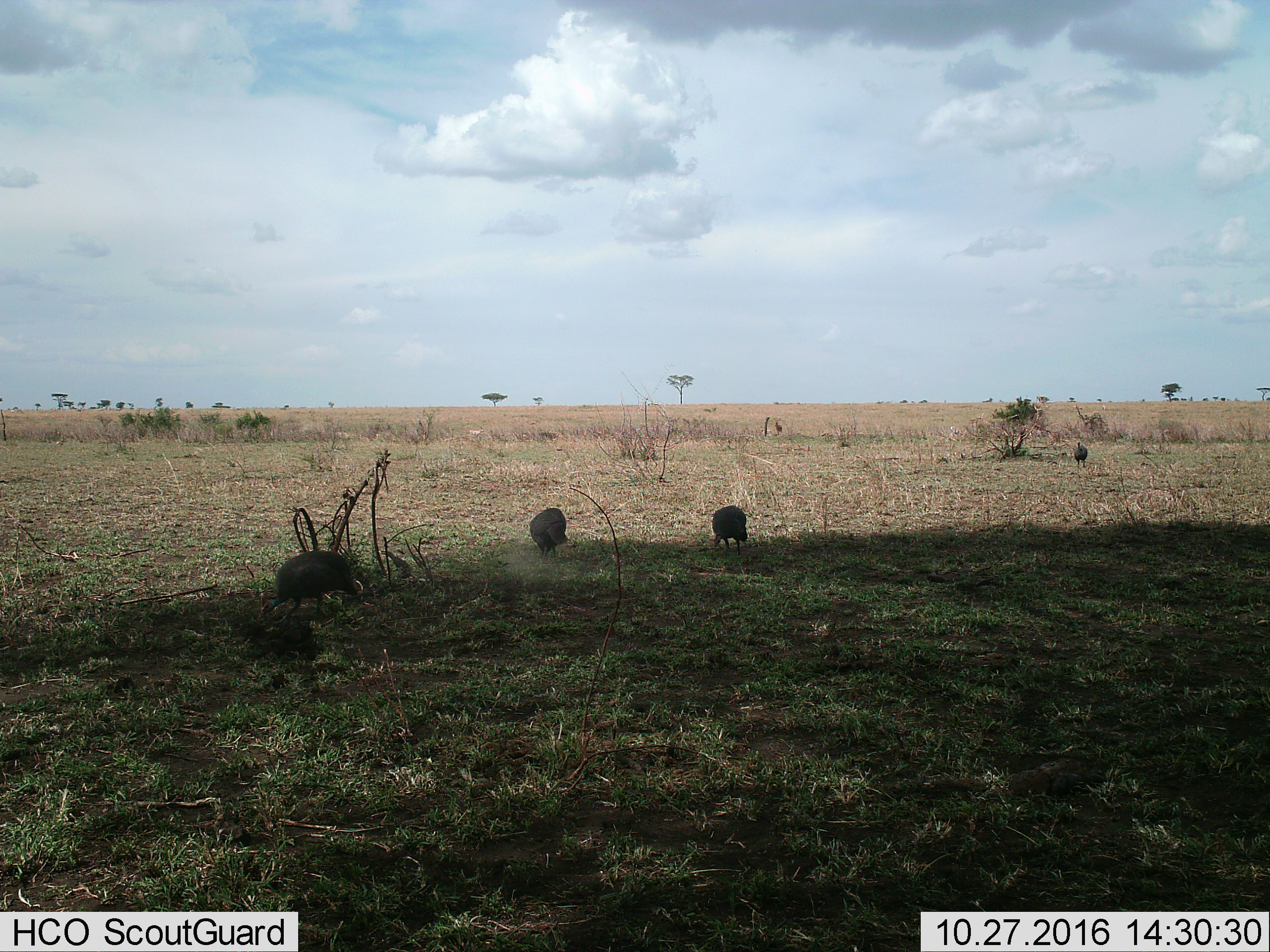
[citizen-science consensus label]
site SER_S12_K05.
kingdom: Animalia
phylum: Chordata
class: Aves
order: Galliformes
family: Numididae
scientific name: Numididae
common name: guineafowl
Guineafowl (Numididae), count 4. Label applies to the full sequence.